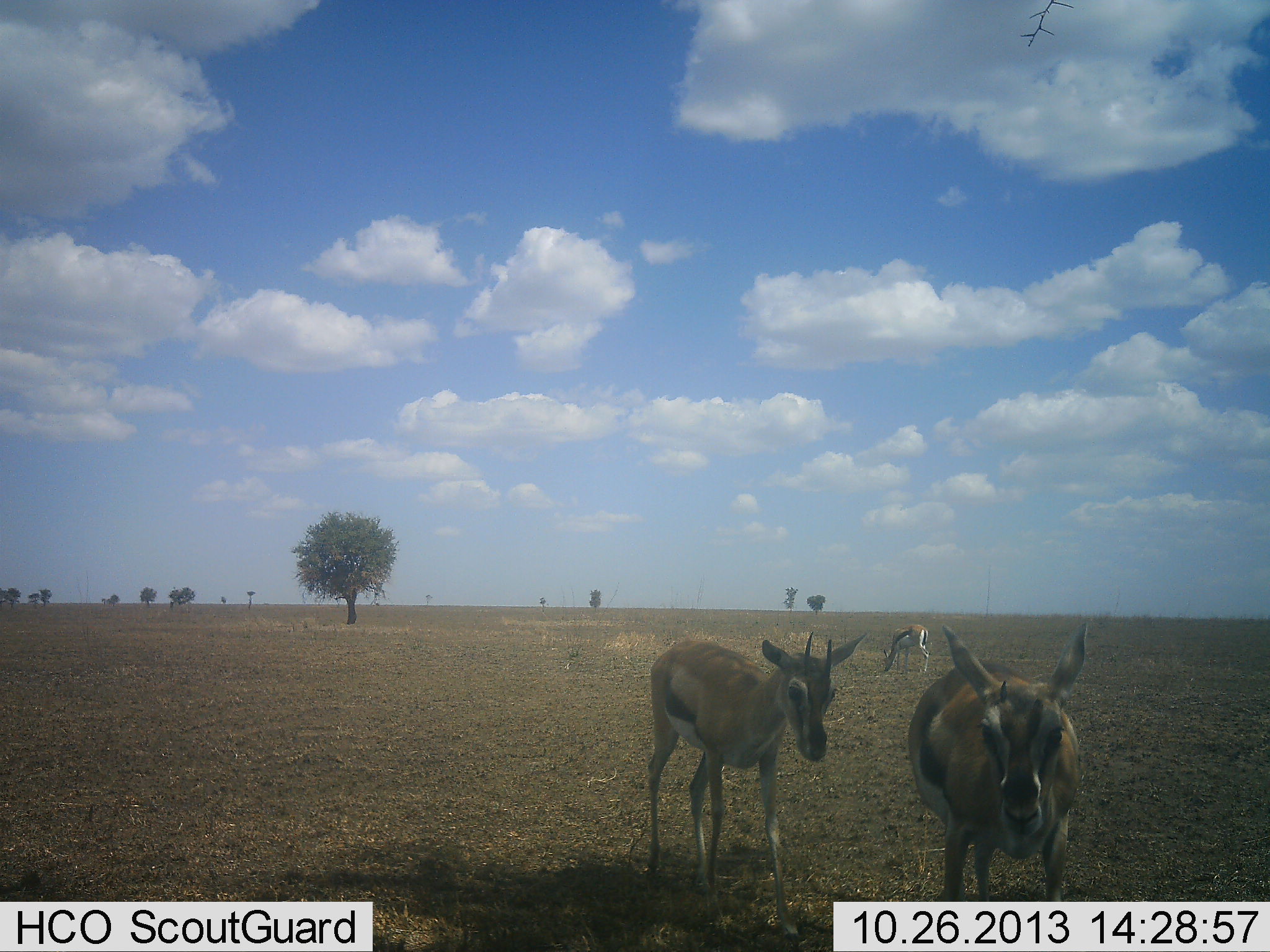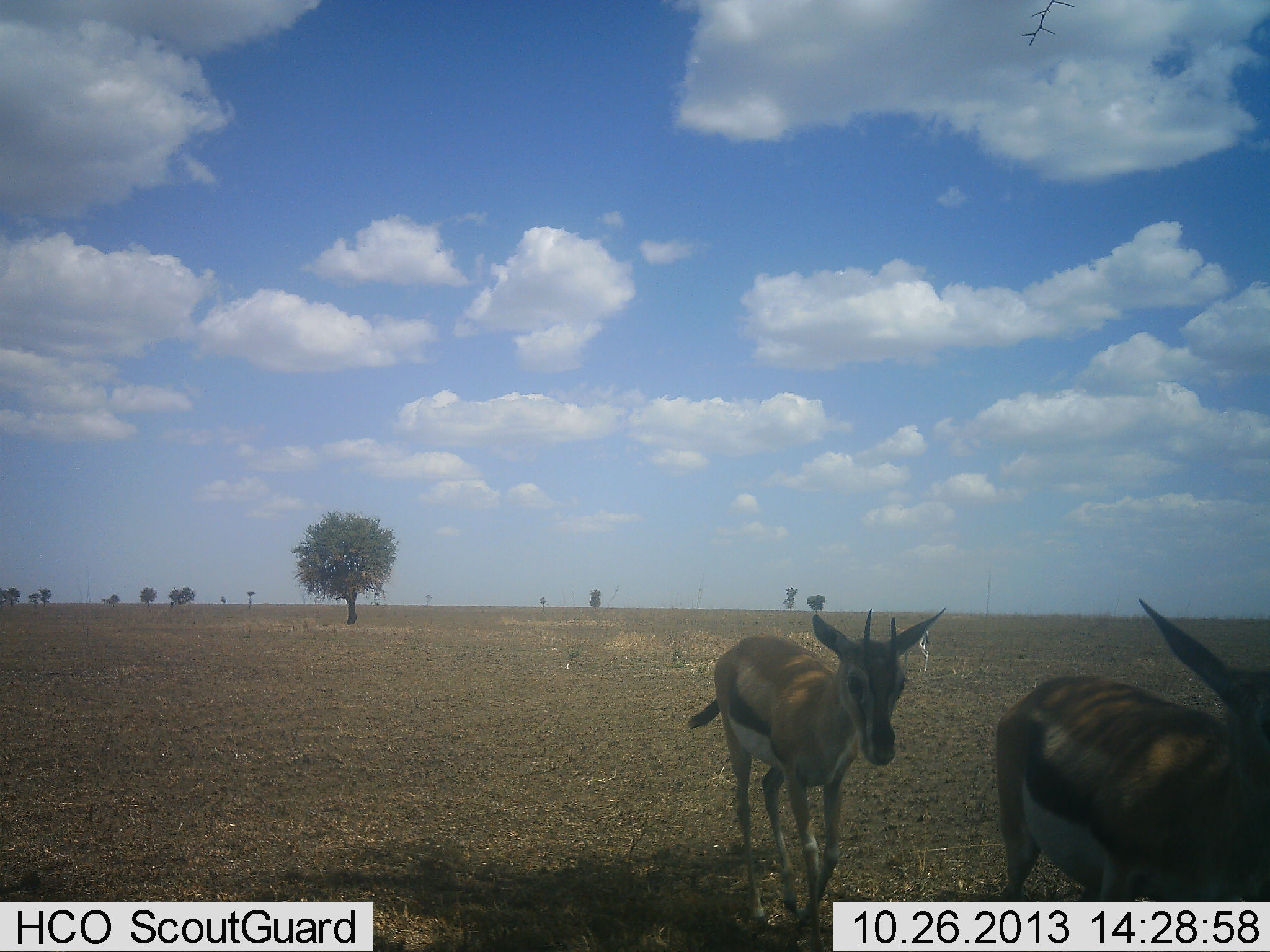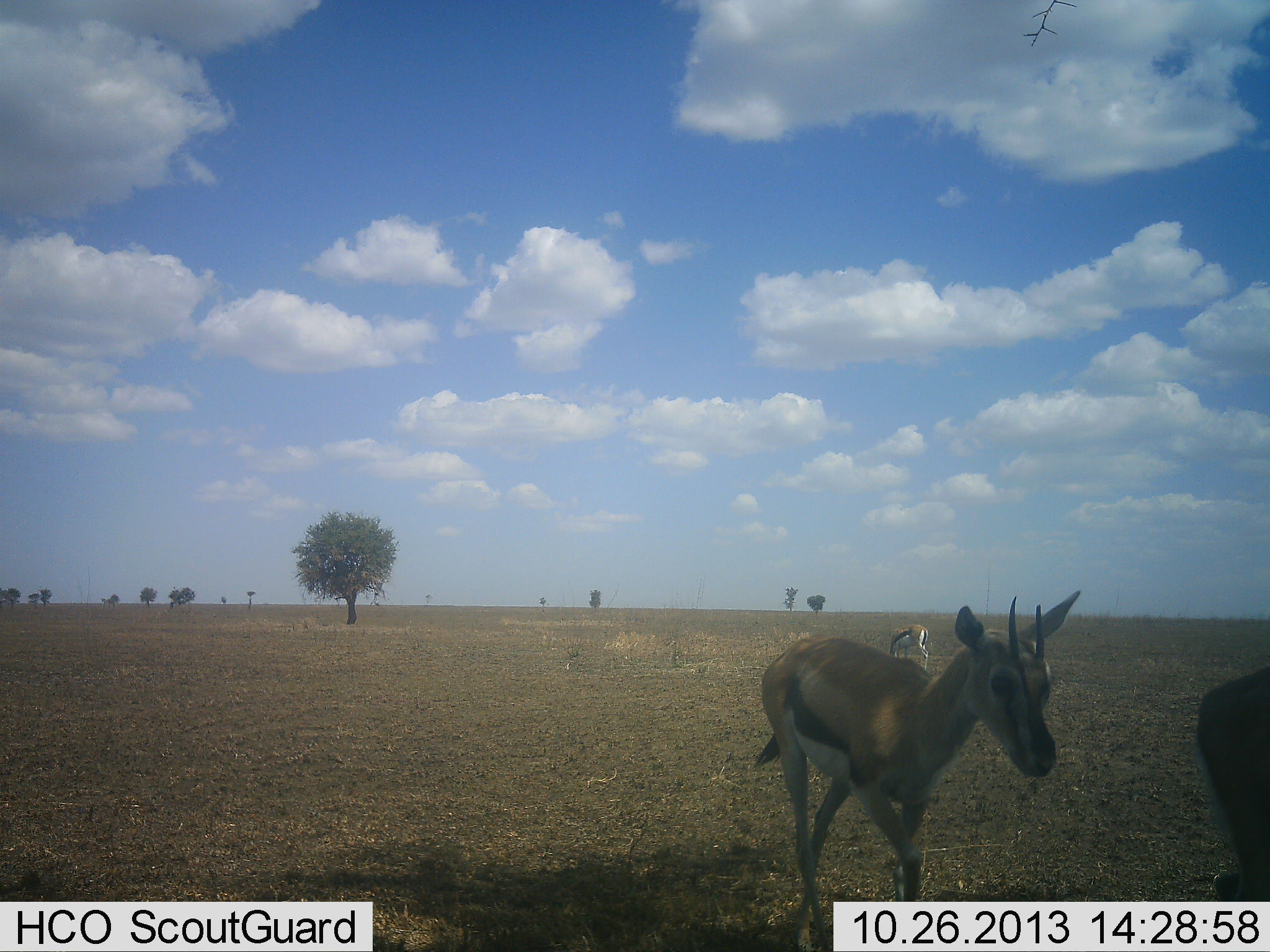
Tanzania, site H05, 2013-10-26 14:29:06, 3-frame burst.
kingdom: Animalia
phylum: Chordata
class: Mammalia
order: Artiodactyla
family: Bovidae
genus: Eudorcas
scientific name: Eudorcas thomsonii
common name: thomson's gazelle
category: gazellethomsons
Gazellethomsons (thomson's gazelle) (Eudorcas thomsonii), count 3. Behavior (volunteer vote fractions): standing 30%, resting 10%, moving 80%, interacting 0%. Young present (vote fraction): 0%. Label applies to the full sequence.